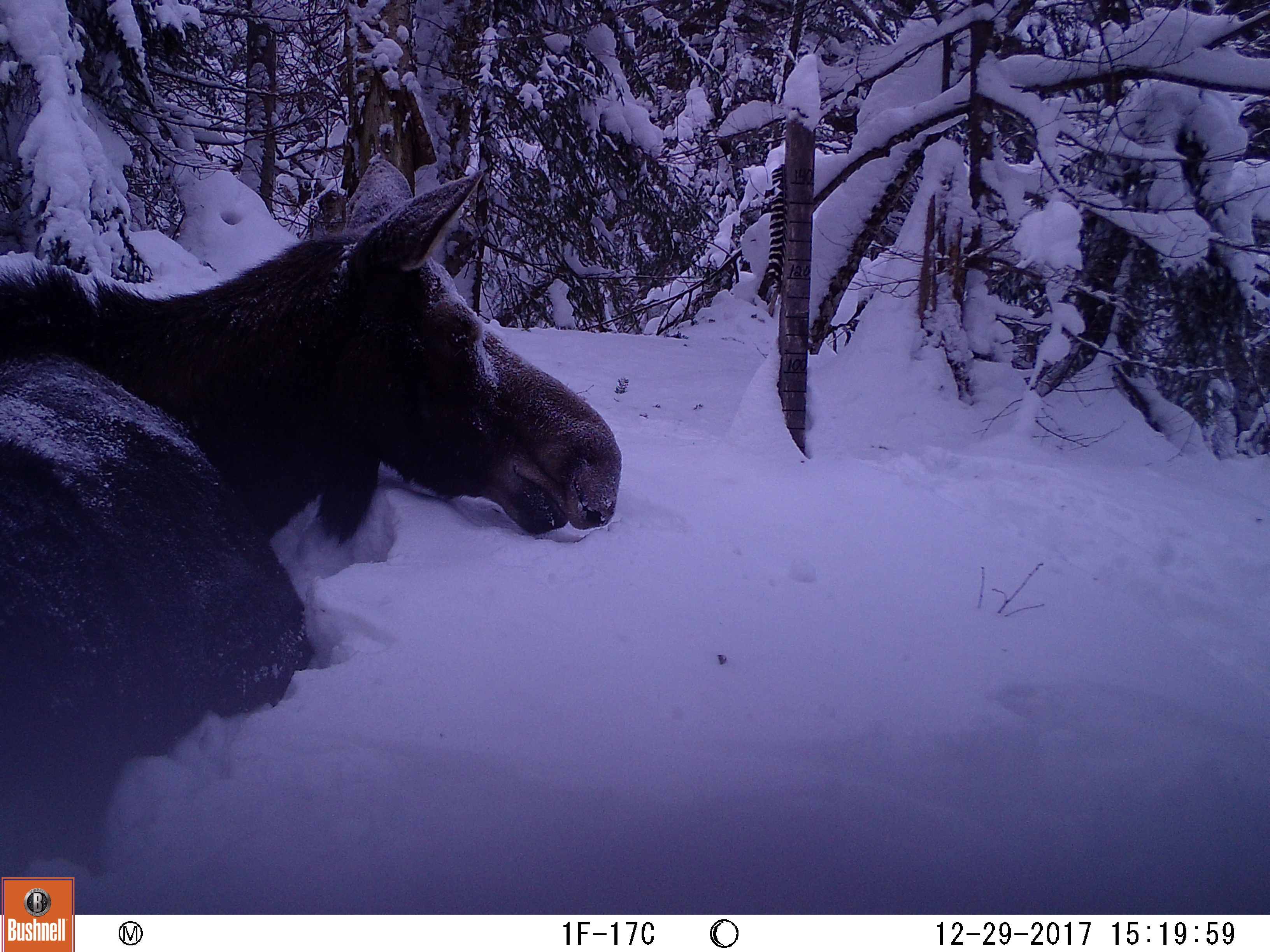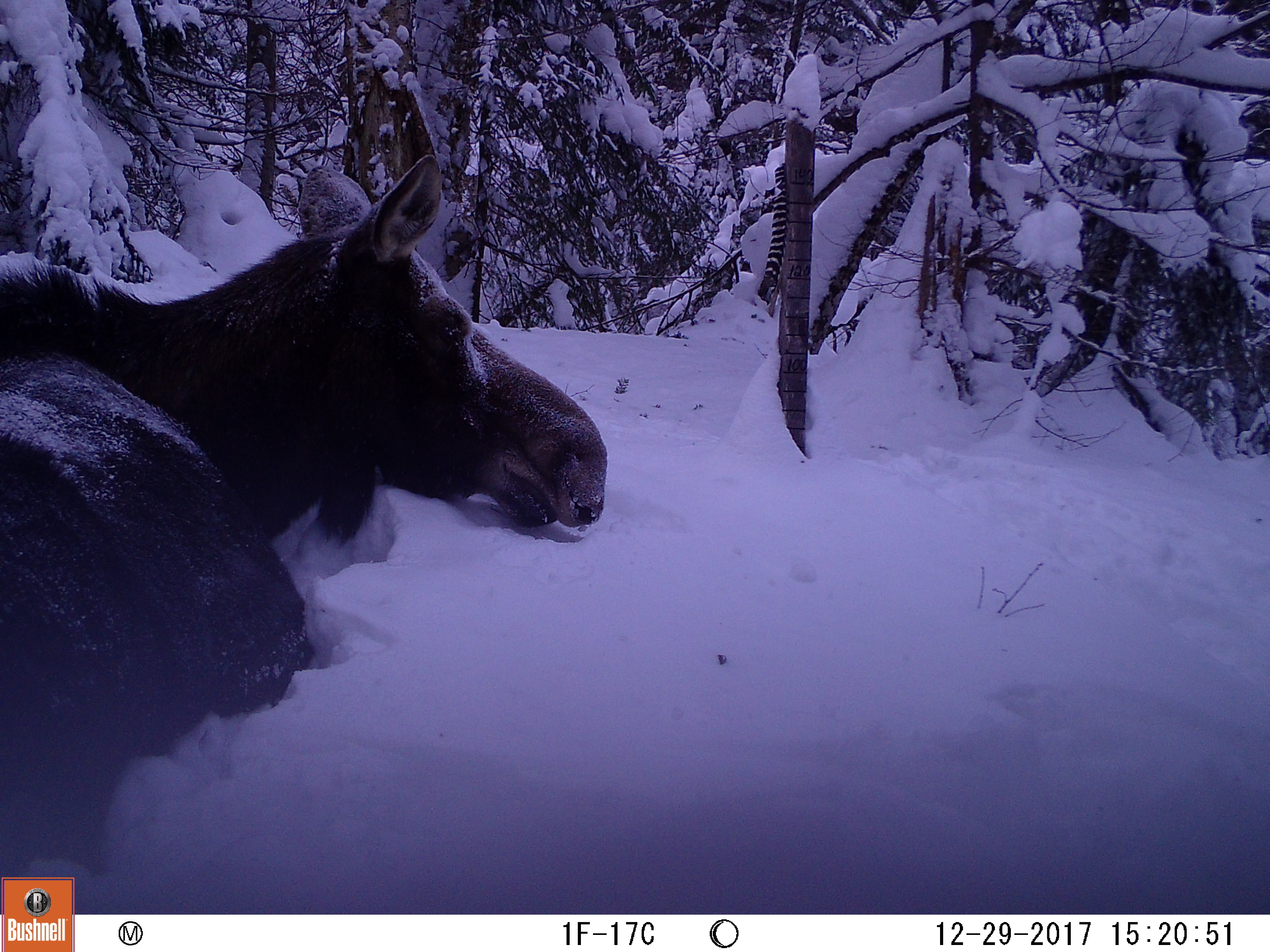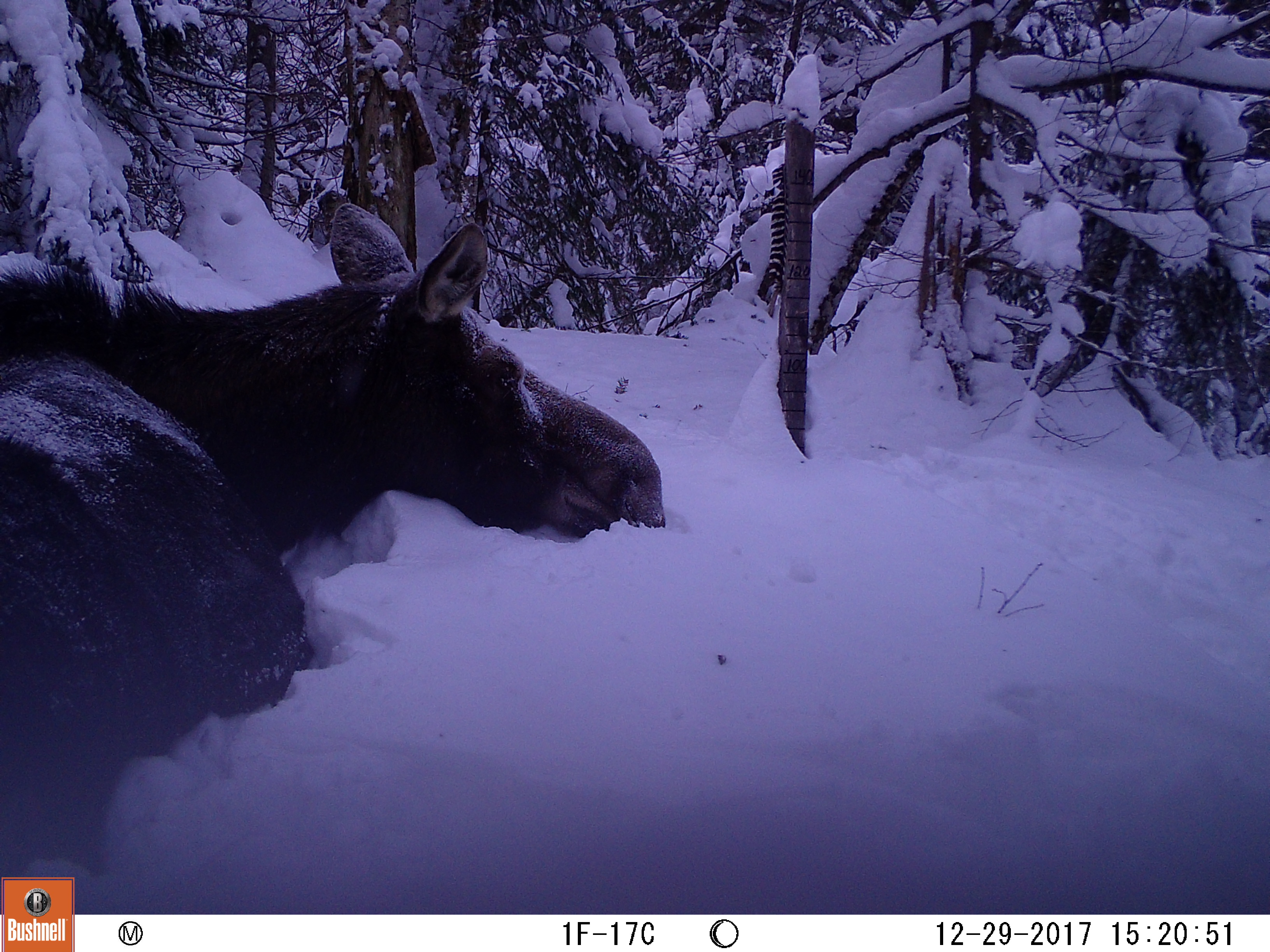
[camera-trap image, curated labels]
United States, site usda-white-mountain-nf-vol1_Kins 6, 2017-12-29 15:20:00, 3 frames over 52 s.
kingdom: Animalia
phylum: Chordata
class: Mammalia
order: Artiodactyla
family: Cervidae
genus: Alces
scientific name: Alces alces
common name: moose